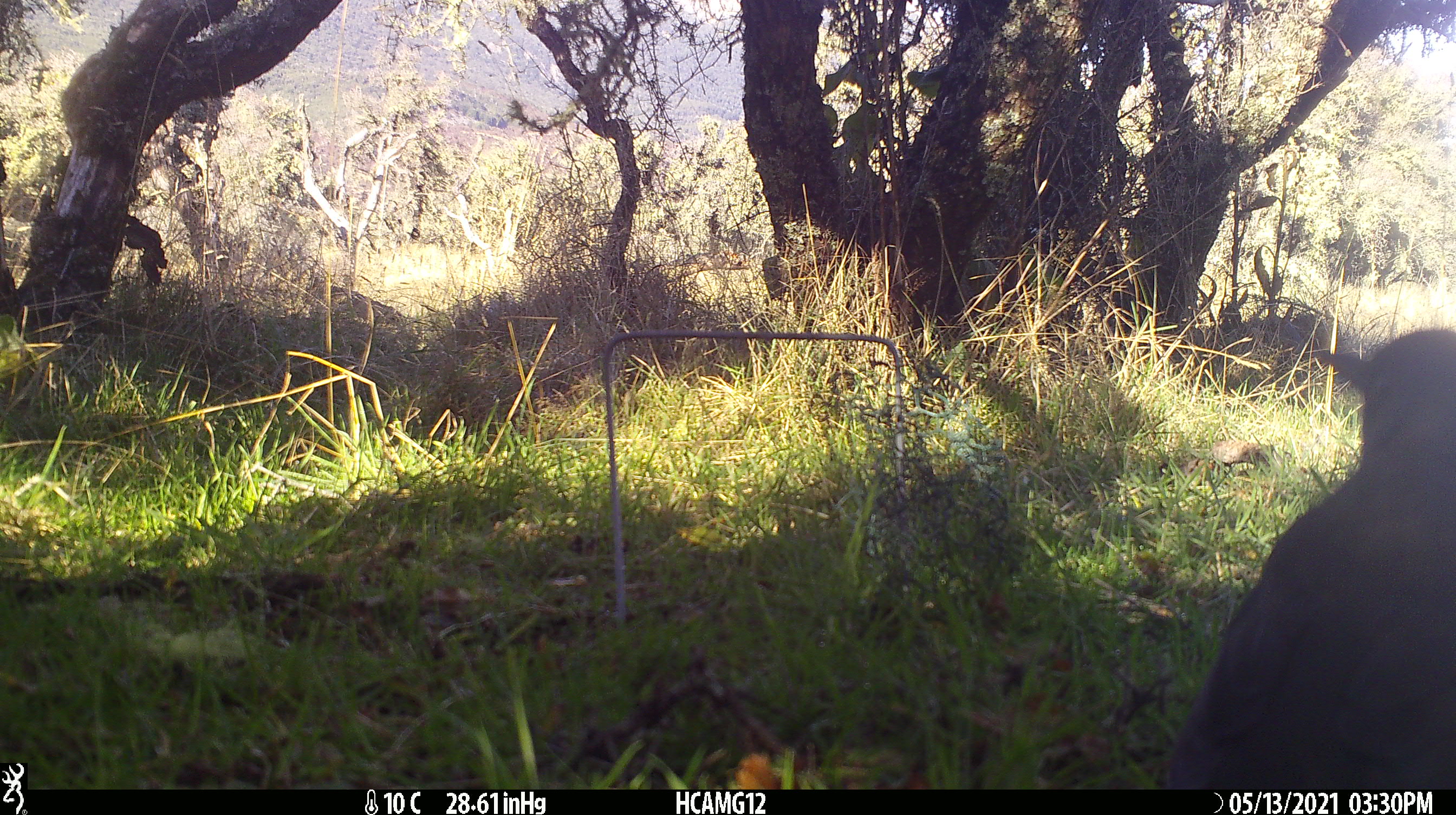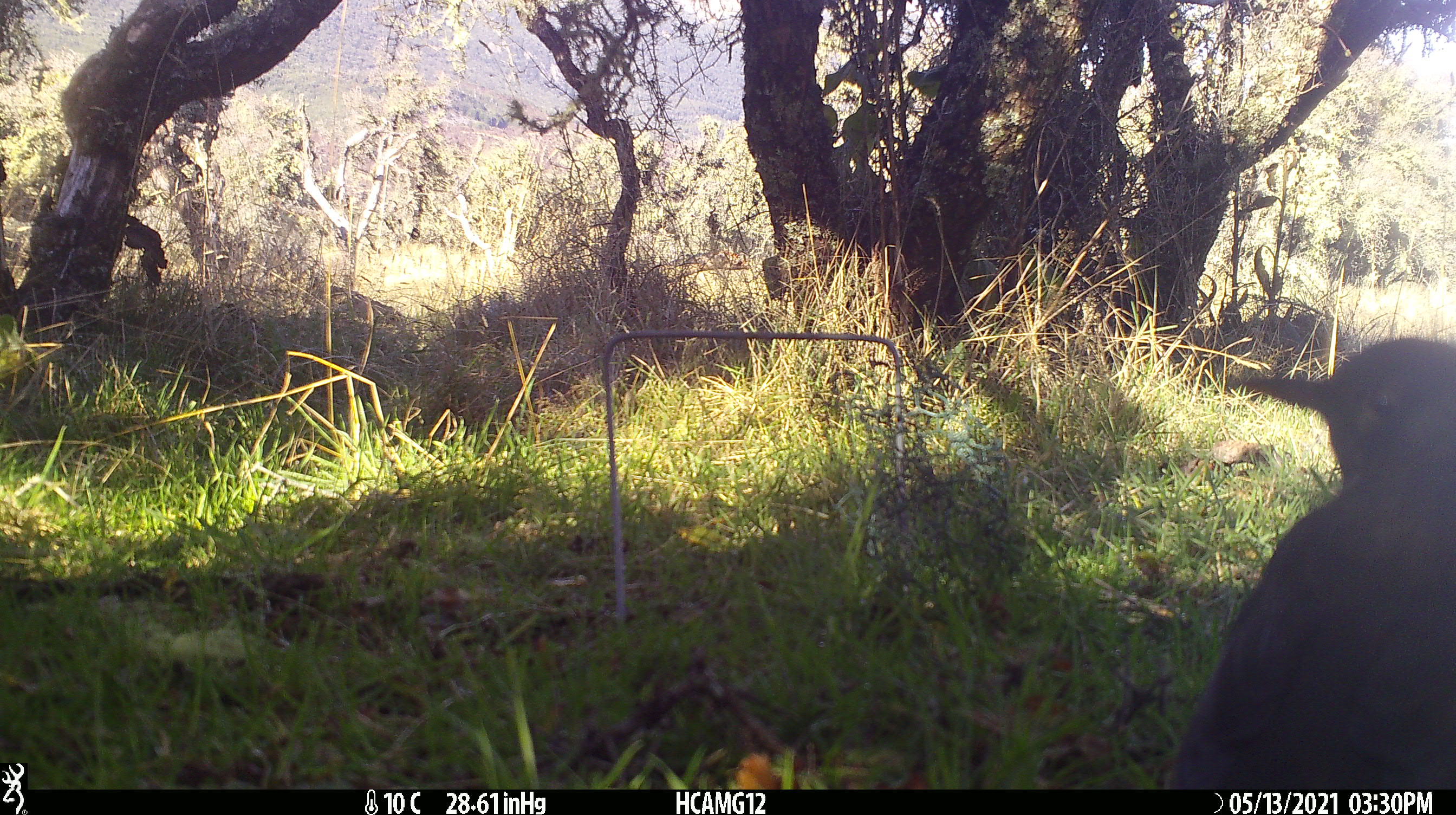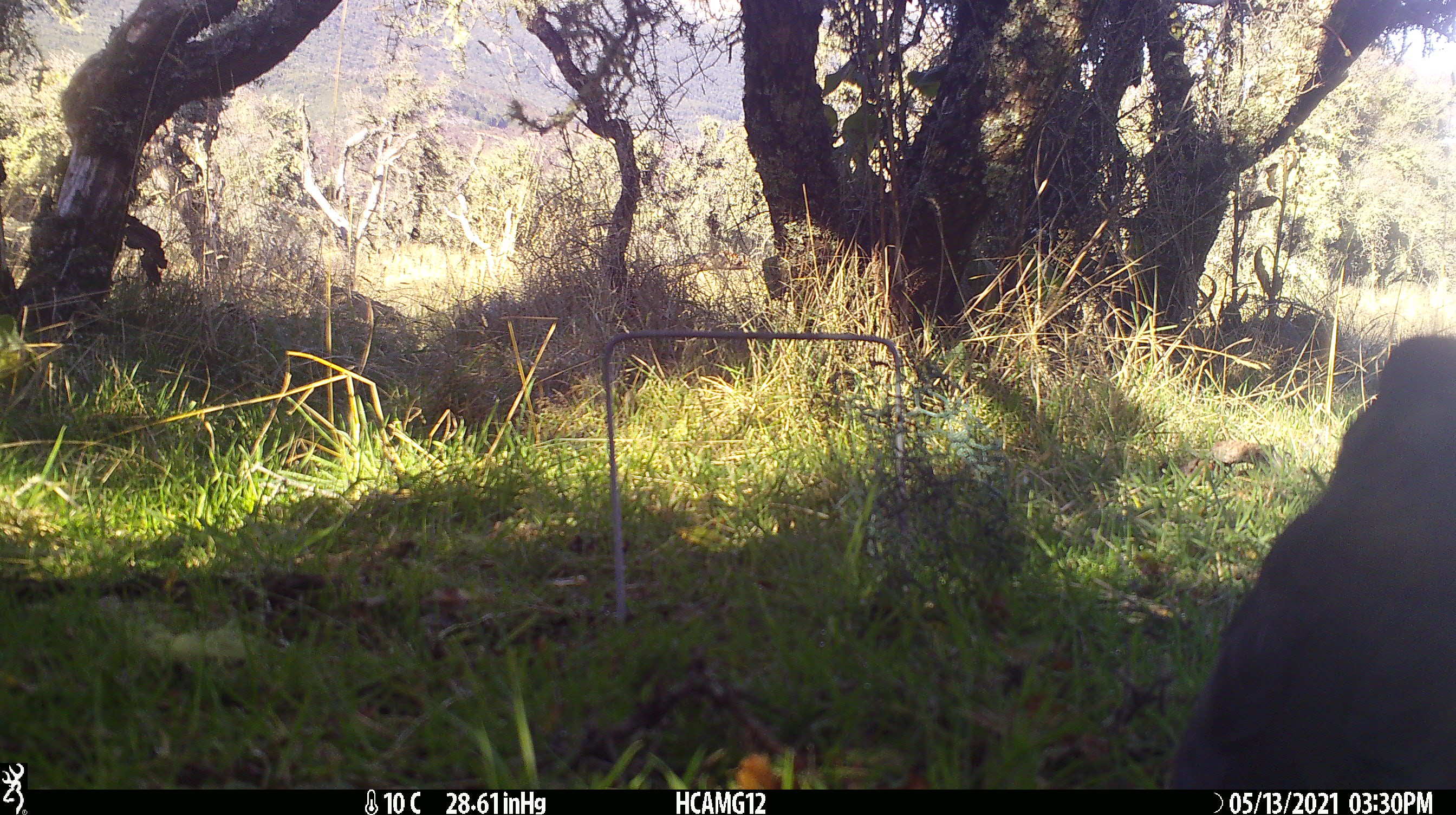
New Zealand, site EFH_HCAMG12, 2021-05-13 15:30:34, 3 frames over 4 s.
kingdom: Animalia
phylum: Chordata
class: Aves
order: Passeriformes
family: Turdidae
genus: Turdus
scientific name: Turdus merula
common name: eurasian blackbird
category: blackbird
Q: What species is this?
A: Blackbird (eurasian blackbird) (Turdus merula).